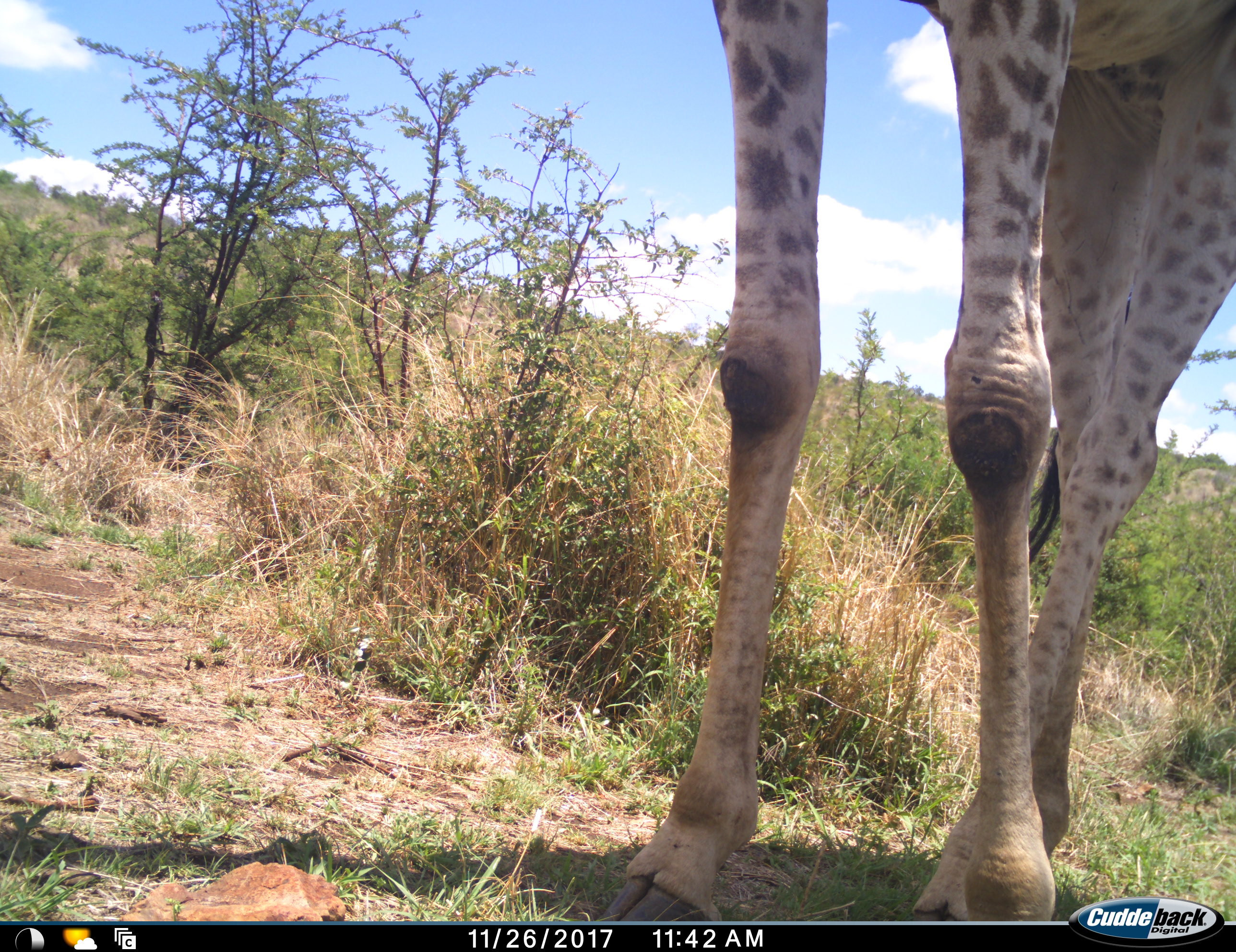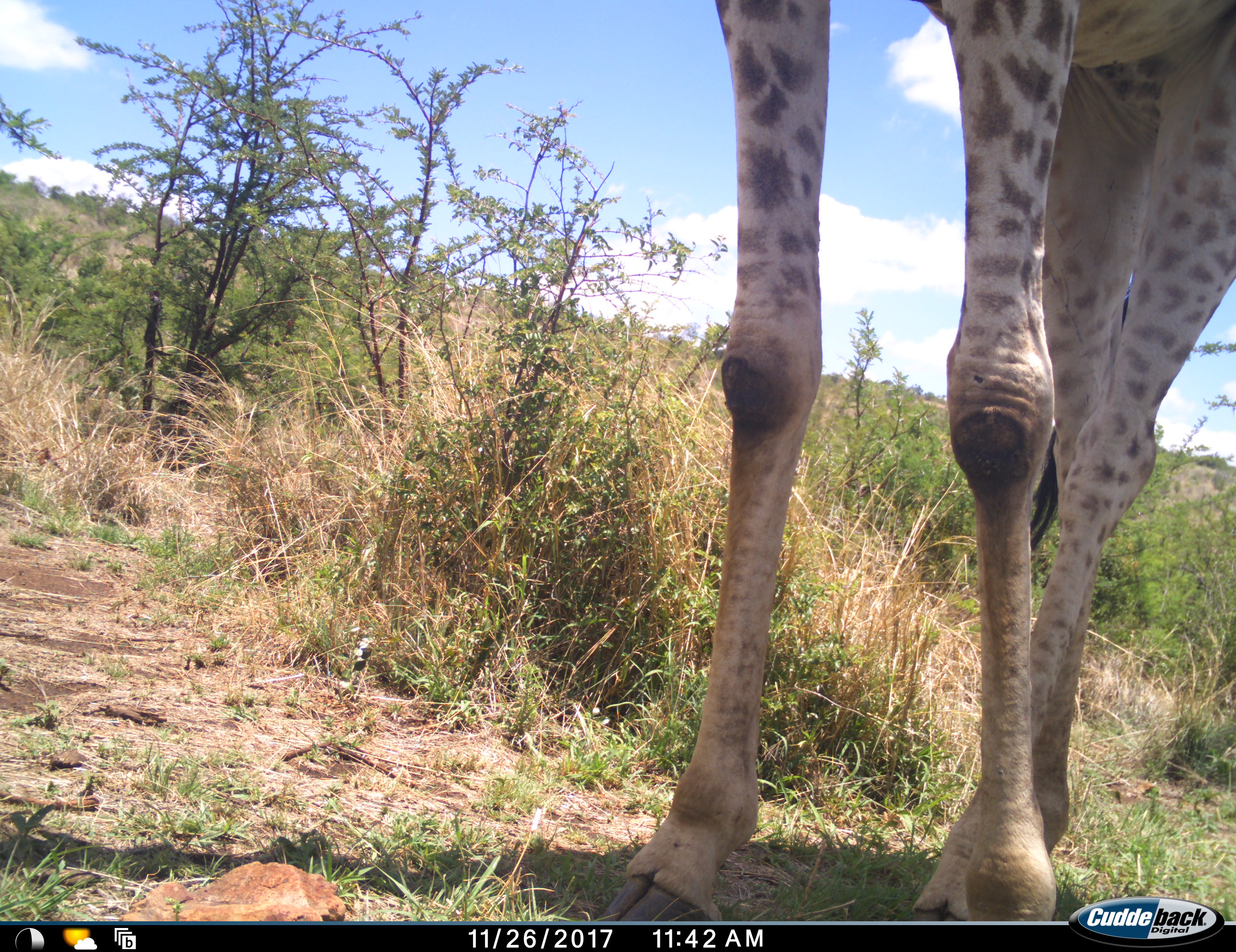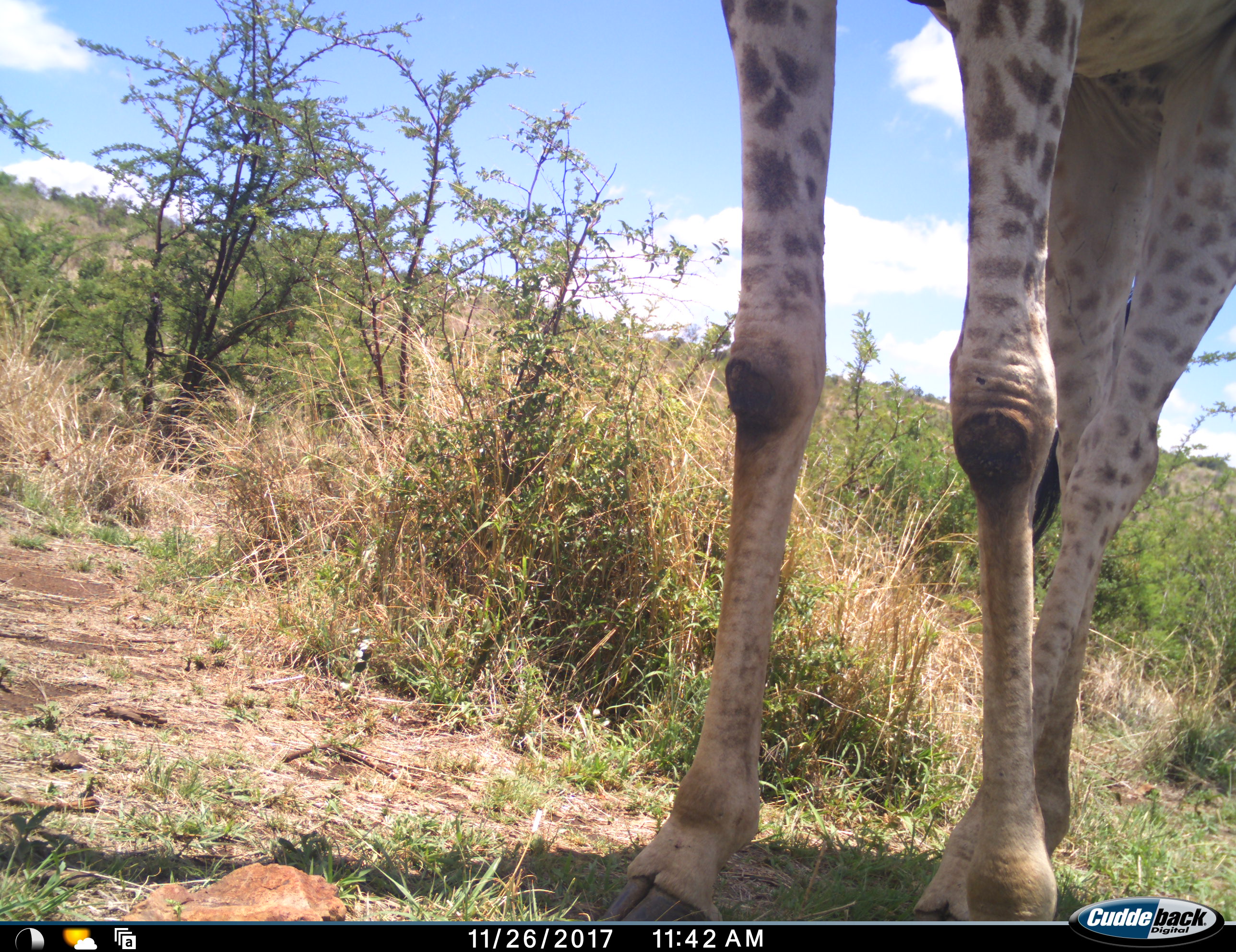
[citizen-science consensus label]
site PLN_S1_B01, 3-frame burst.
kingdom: Animalia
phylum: Chordata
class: Mammalia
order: Artiodactyla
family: Giraffidae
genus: Giraffa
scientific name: Giraffa camelopardalis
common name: giraffe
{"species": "giraffe (Giraffa camelopardalis)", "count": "1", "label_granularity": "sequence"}